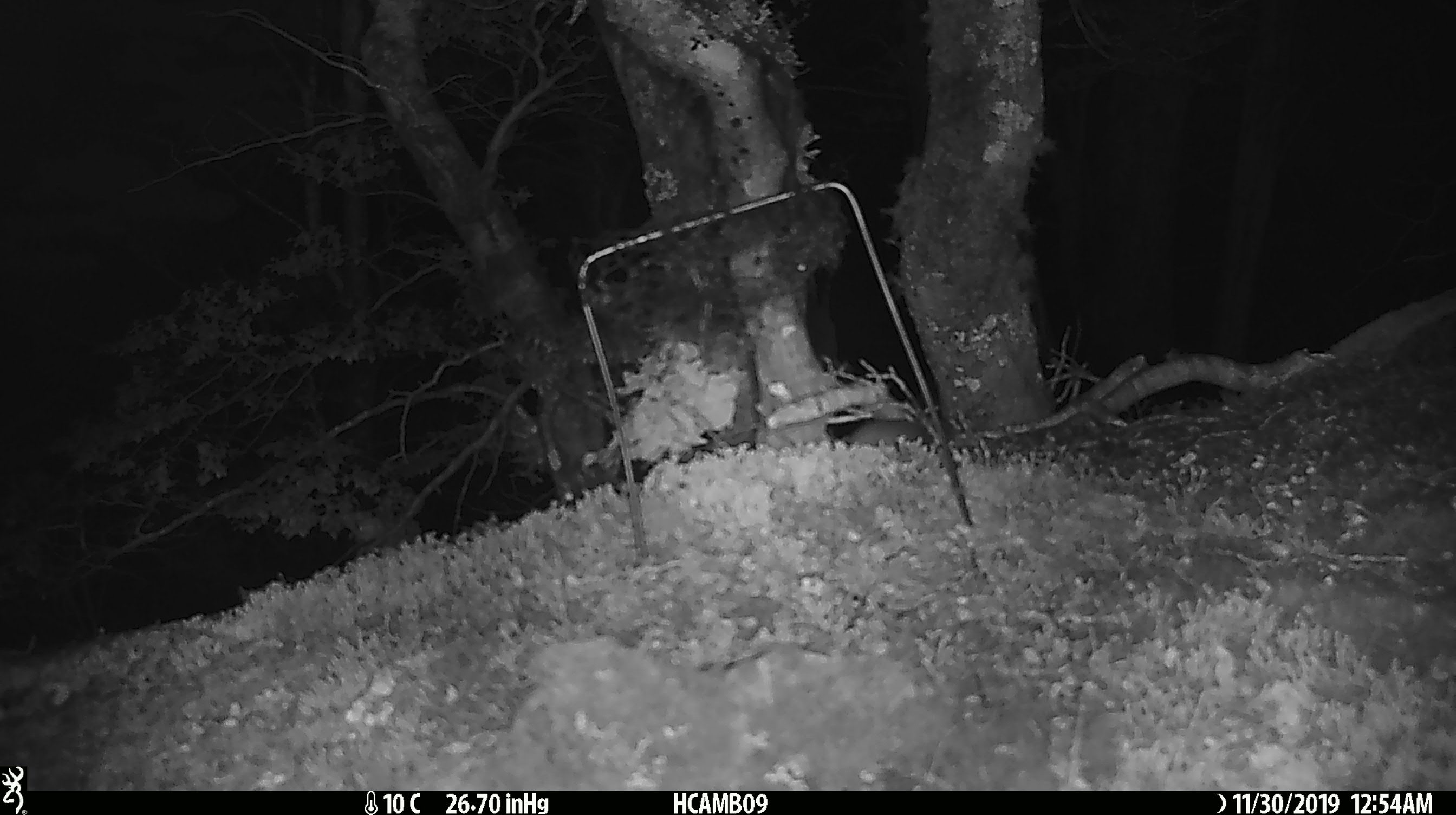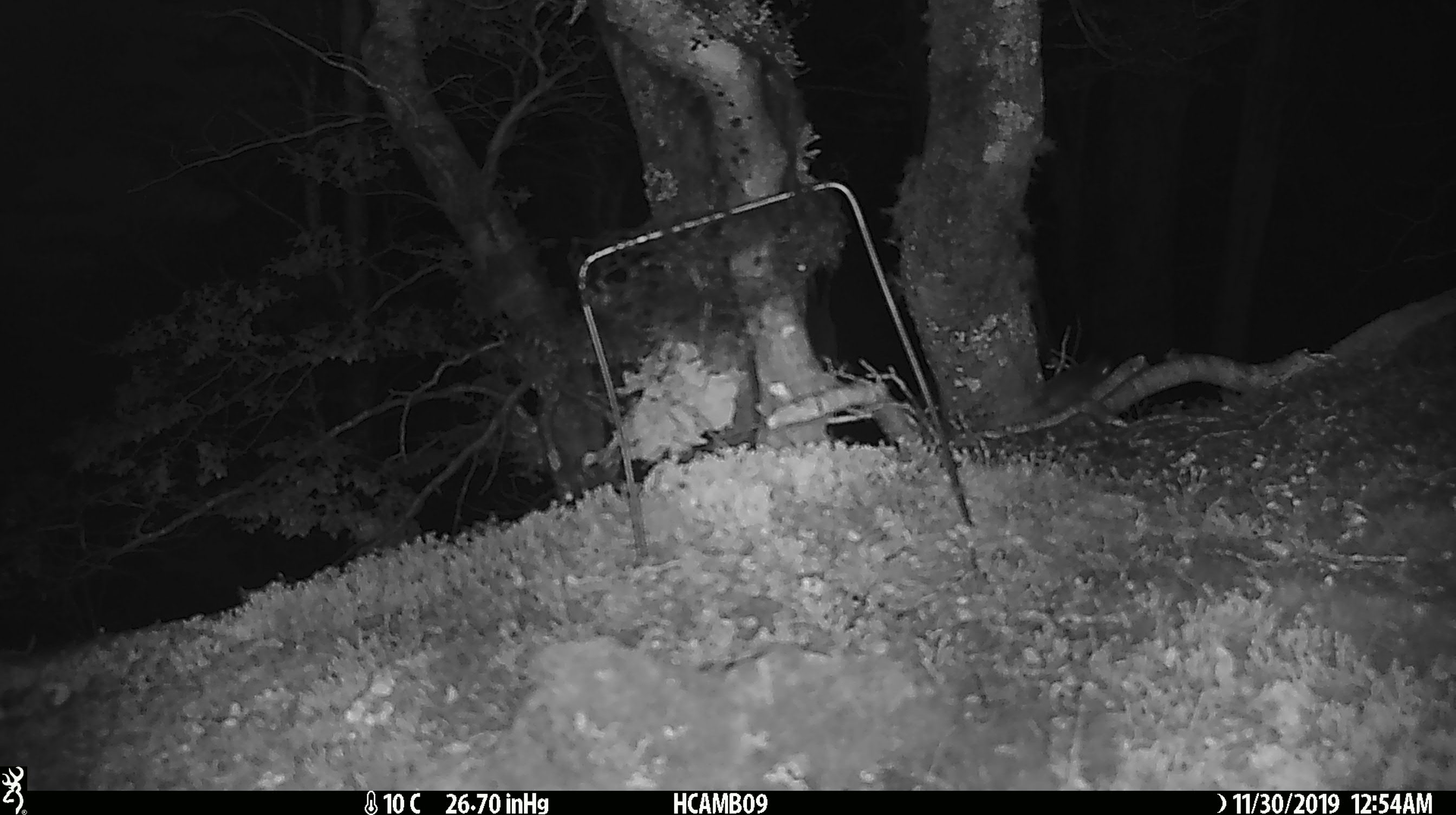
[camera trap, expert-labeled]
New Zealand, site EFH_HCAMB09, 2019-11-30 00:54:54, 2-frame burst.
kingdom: Animalia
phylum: Chordata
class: Mammalia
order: Rodentia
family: Muridae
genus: Mus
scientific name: Mus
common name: mouse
Mouse (Mus).